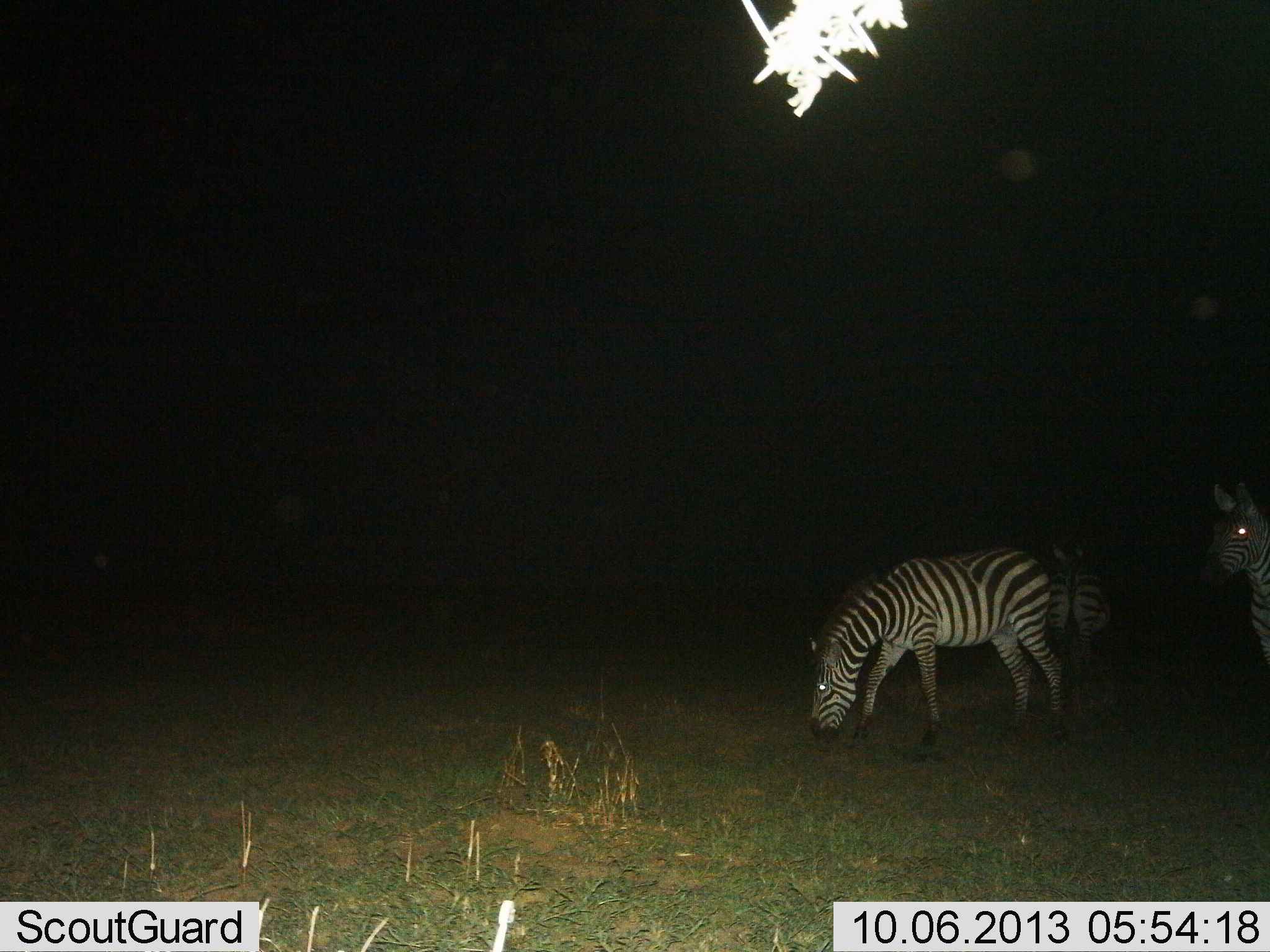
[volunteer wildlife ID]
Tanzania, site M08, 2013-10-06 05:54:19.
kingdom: Animalia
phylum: Chordata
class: Mammalia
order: Perissodactyla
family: Equidae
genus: Equus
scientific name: Equus quagga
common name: plains zebra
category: zebra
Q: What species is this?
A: Zebra (plains zebra) (Equus quagga).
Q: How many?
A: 3.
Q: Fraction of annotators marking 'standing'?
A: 78%.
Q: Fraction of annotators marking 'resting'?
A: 4%.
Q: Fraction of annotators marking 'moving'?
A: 0%.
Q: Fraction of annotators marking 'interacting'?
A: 4%.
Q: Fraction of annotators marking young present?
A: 0%.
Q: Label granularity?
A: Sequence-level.